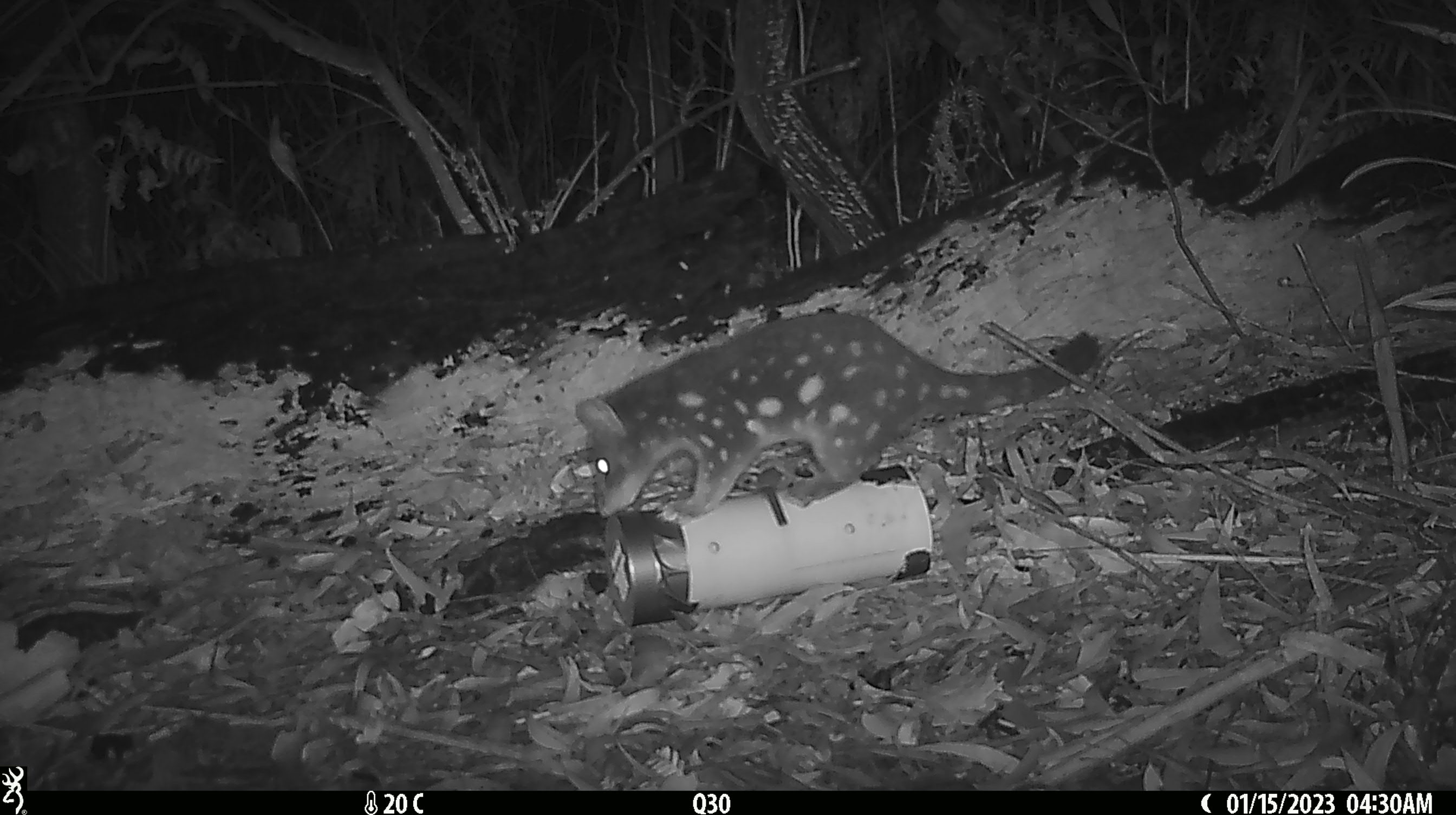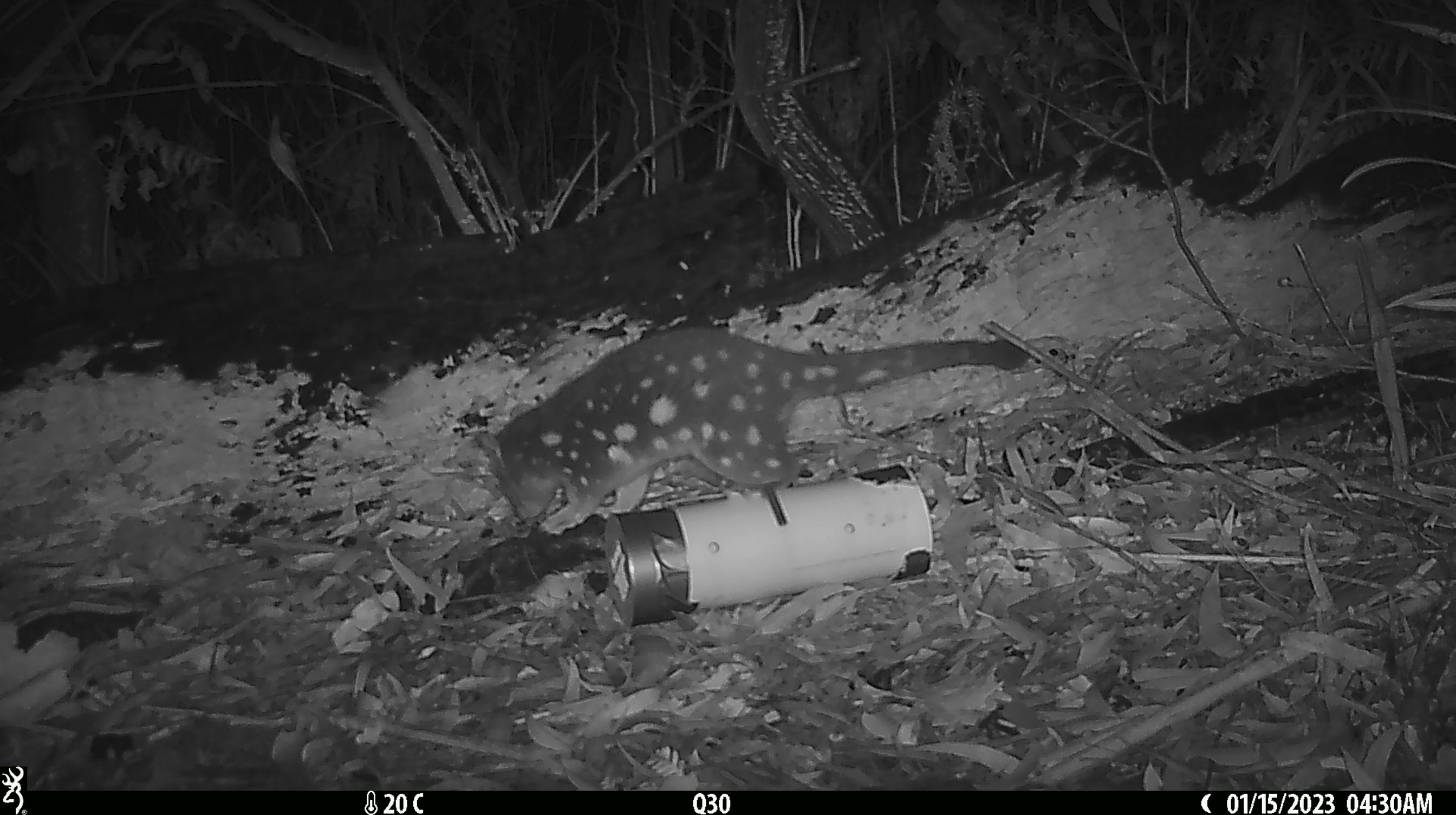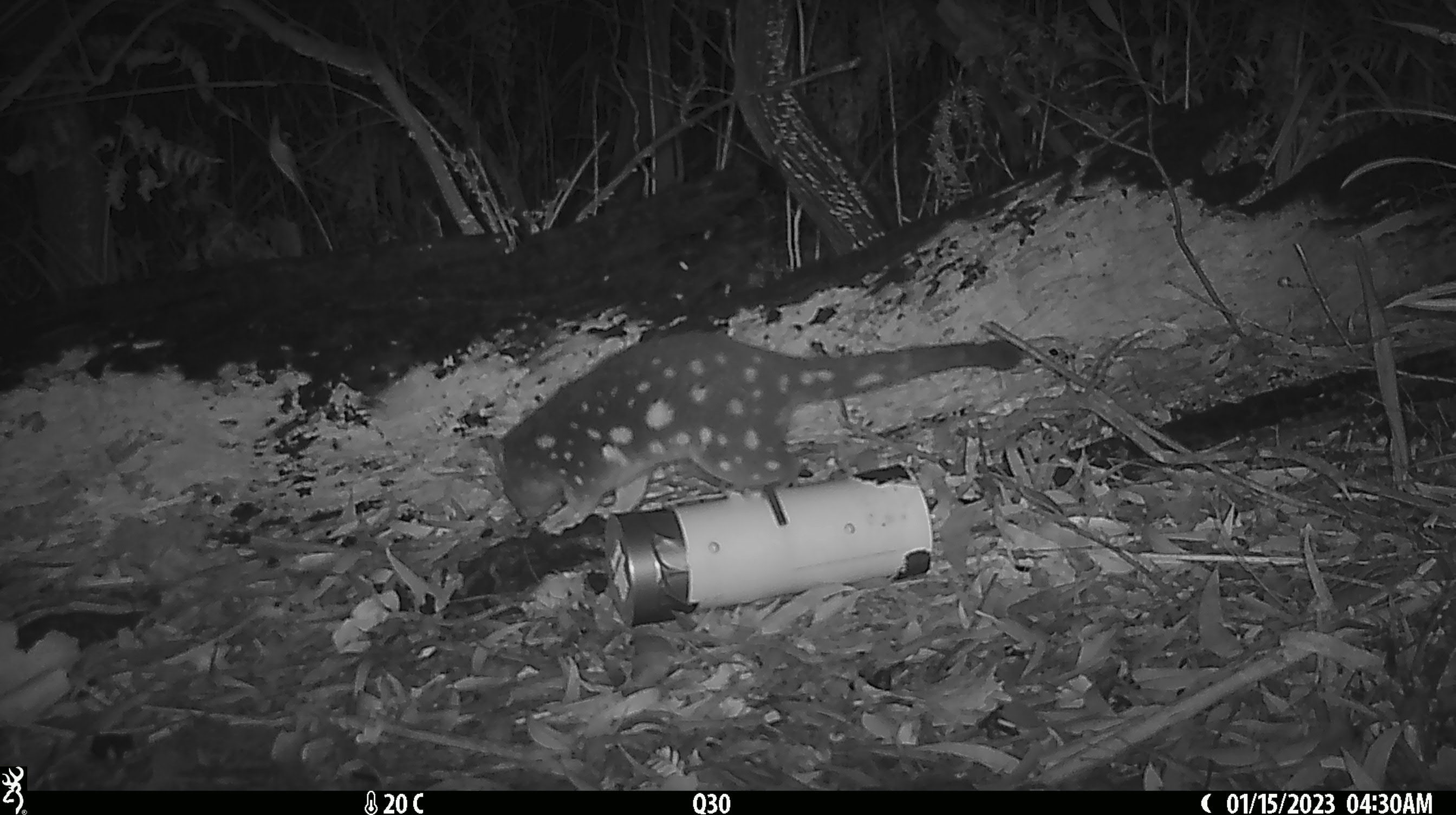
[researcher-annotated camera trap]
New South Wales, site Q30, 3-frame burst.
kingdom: Animalia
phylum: Chordata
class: Mammalia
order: Dasyuromorphia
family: Dasyuridae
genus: Dasyurus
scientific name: Dasyurus maculatus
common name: spotted-tailed quoll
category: quoll